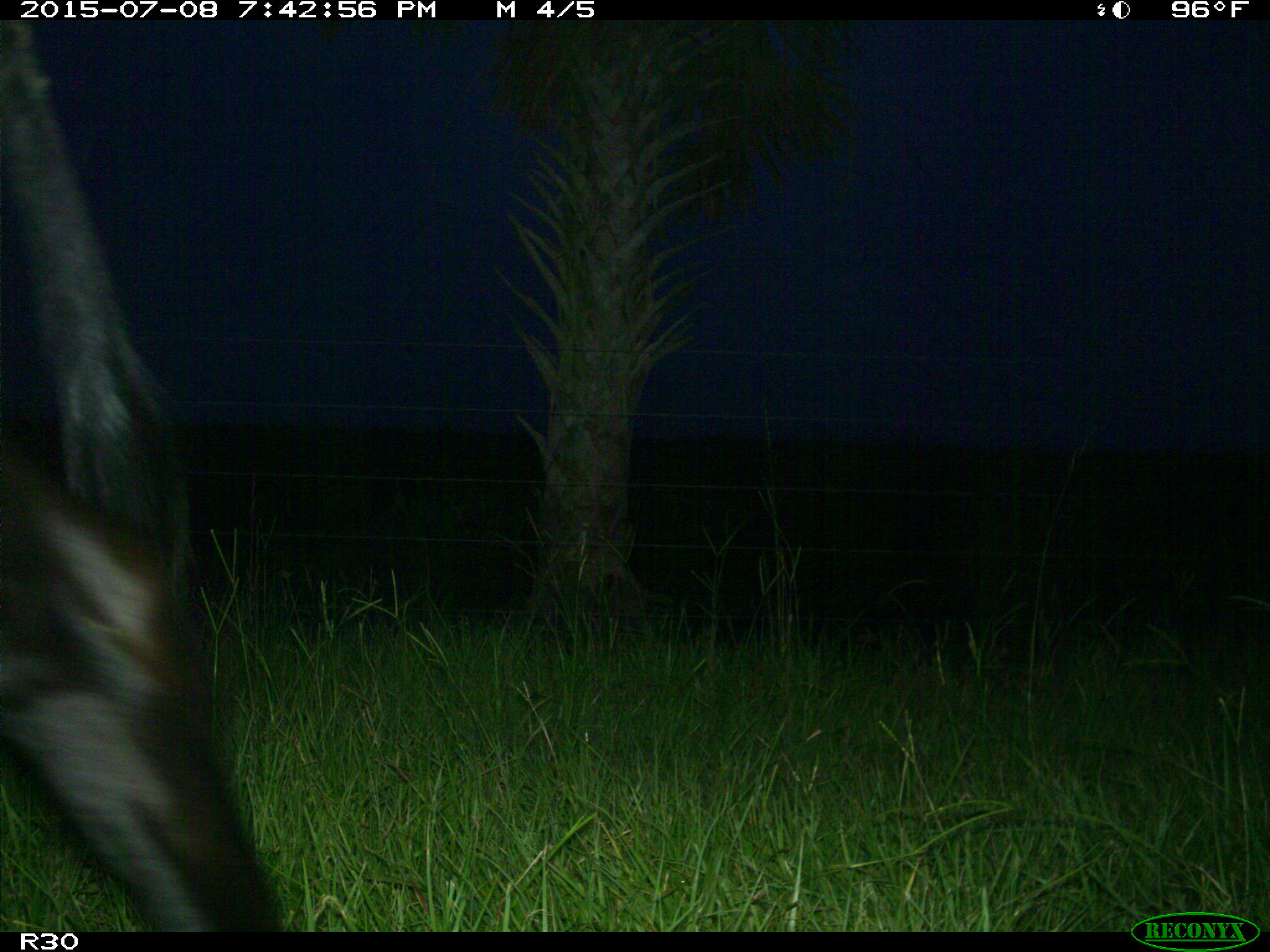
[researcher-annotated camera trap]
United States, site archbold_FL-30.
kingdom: Animalia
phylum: Chordata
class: Mammalia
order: Artiodactyla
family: Bovidae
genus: Bos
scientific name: Bos taurus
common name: domestic cow